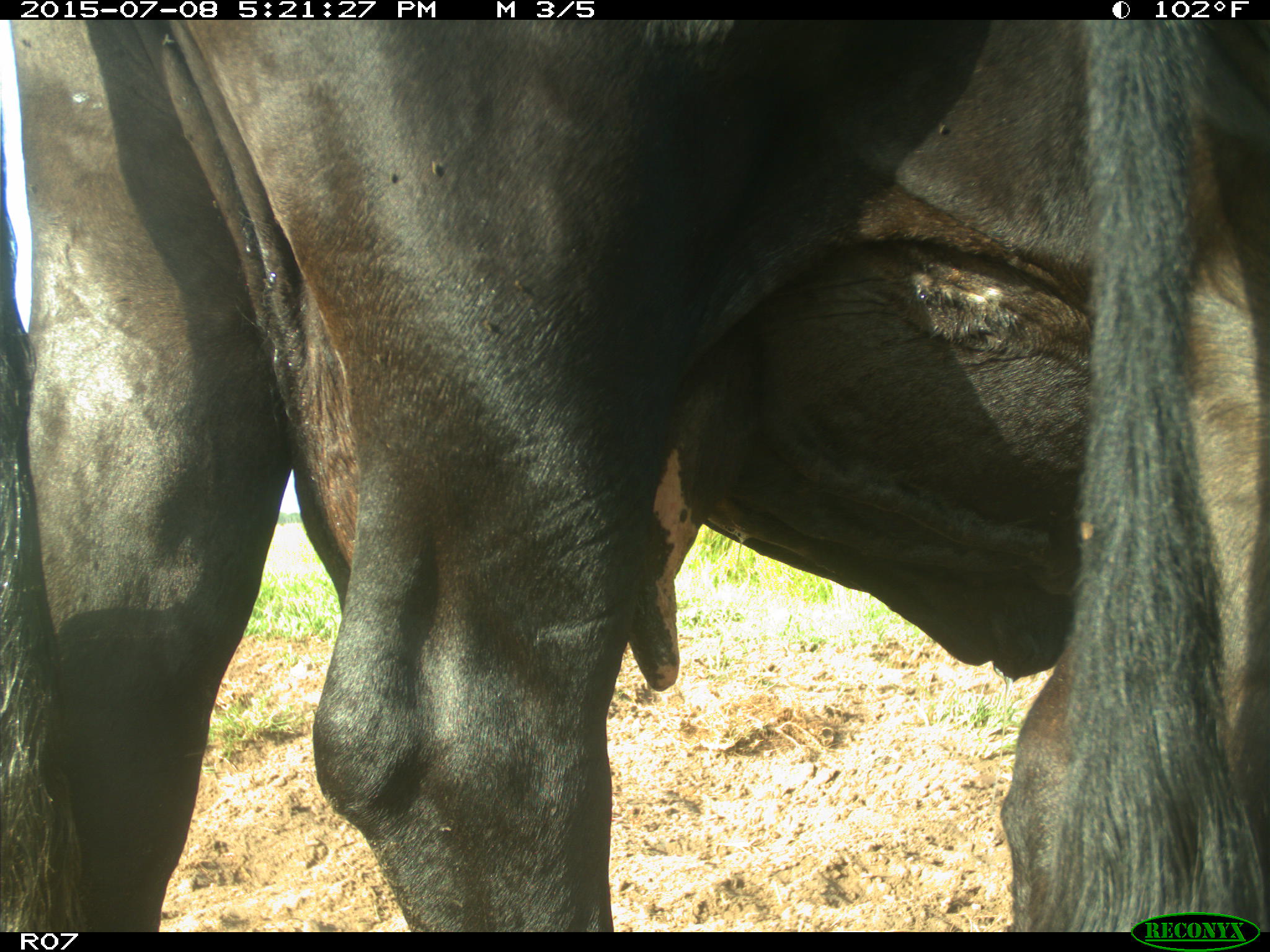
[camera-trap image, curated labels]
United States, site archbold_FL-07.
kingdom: Animalia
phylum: Chordata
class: Mammalia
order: Artiodactyla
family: Bovidae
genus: Bos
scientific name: Bos taurus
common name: domestic cow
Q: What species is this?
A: Bos taurus (domestic cow).